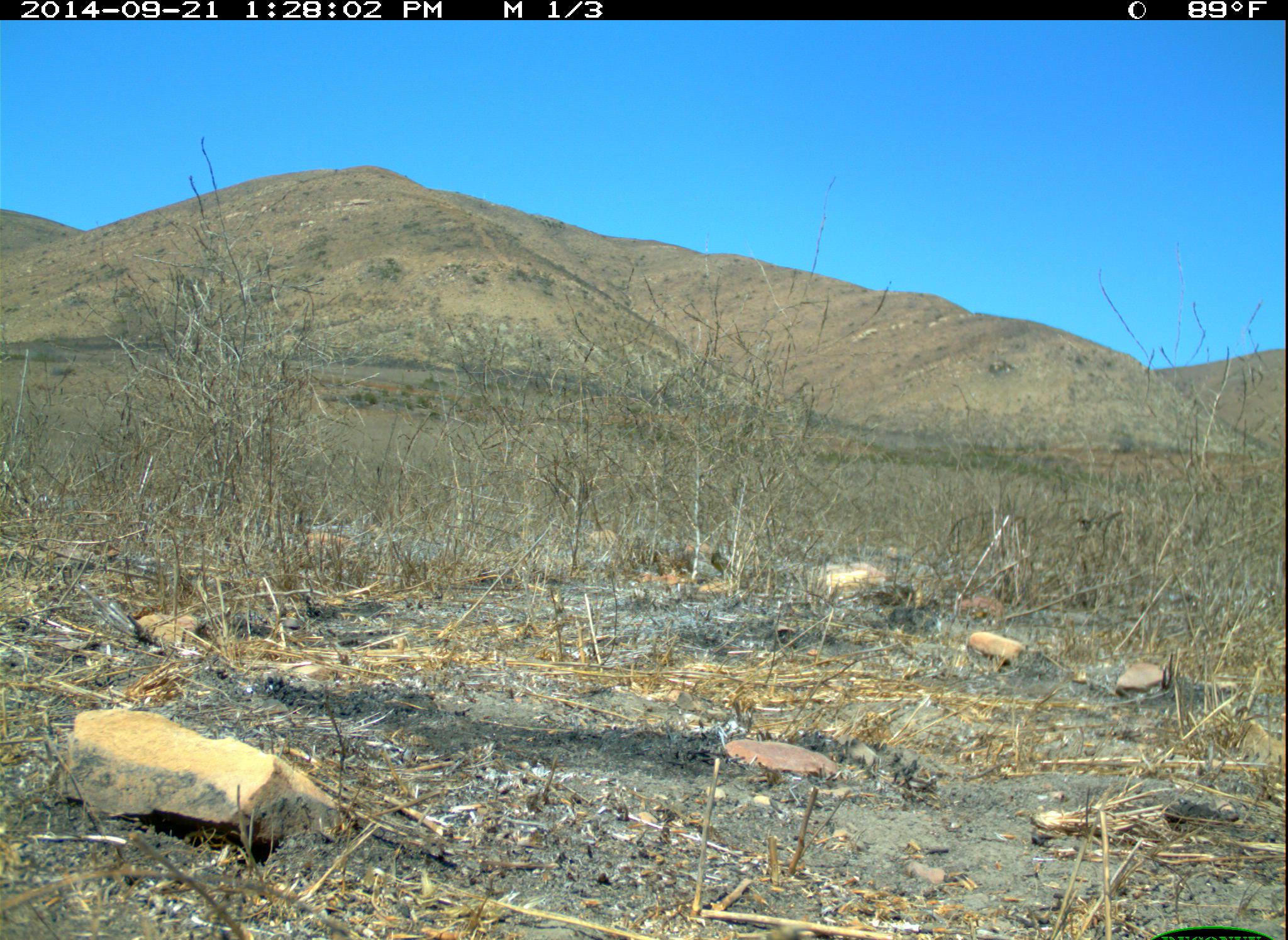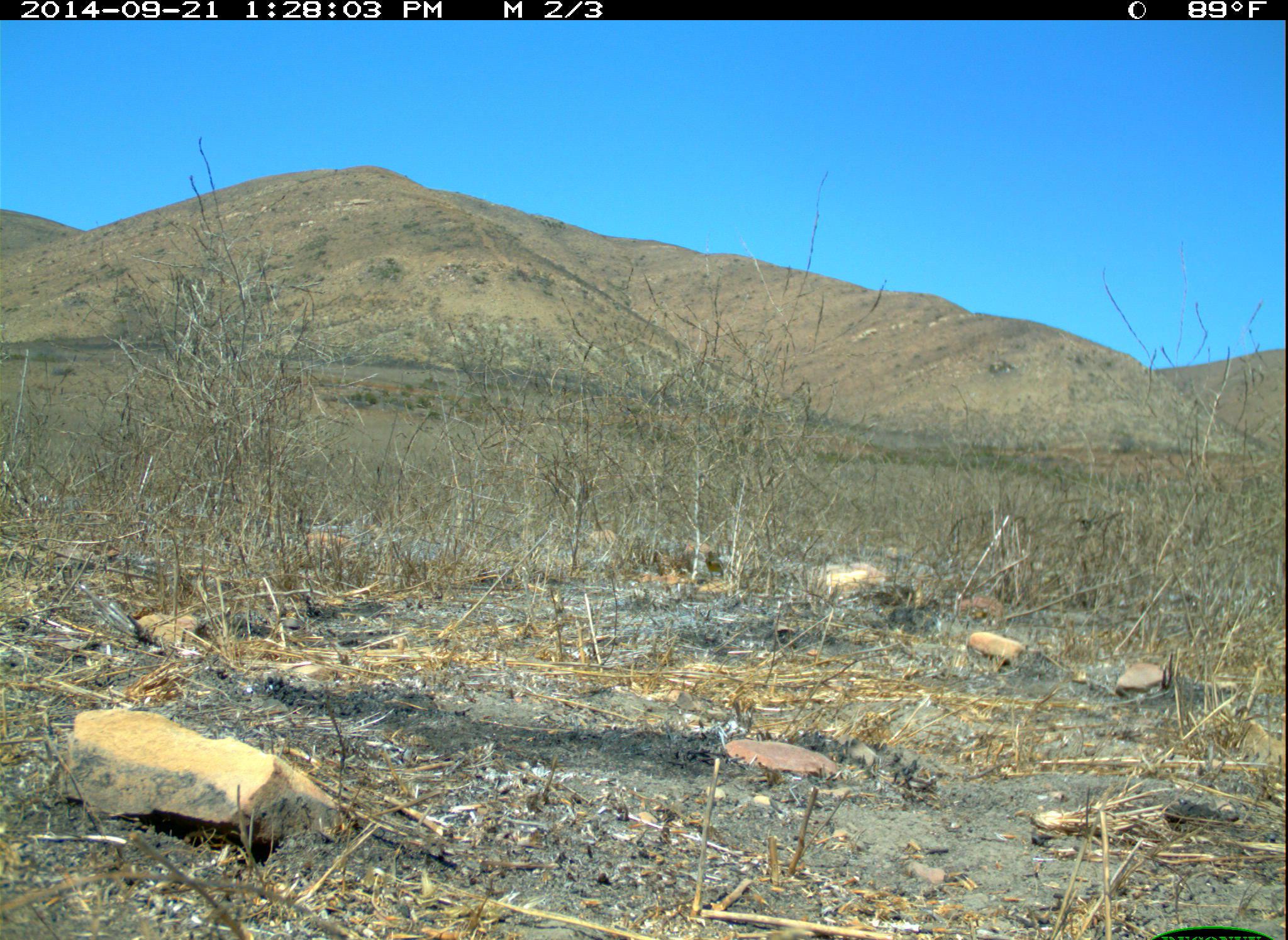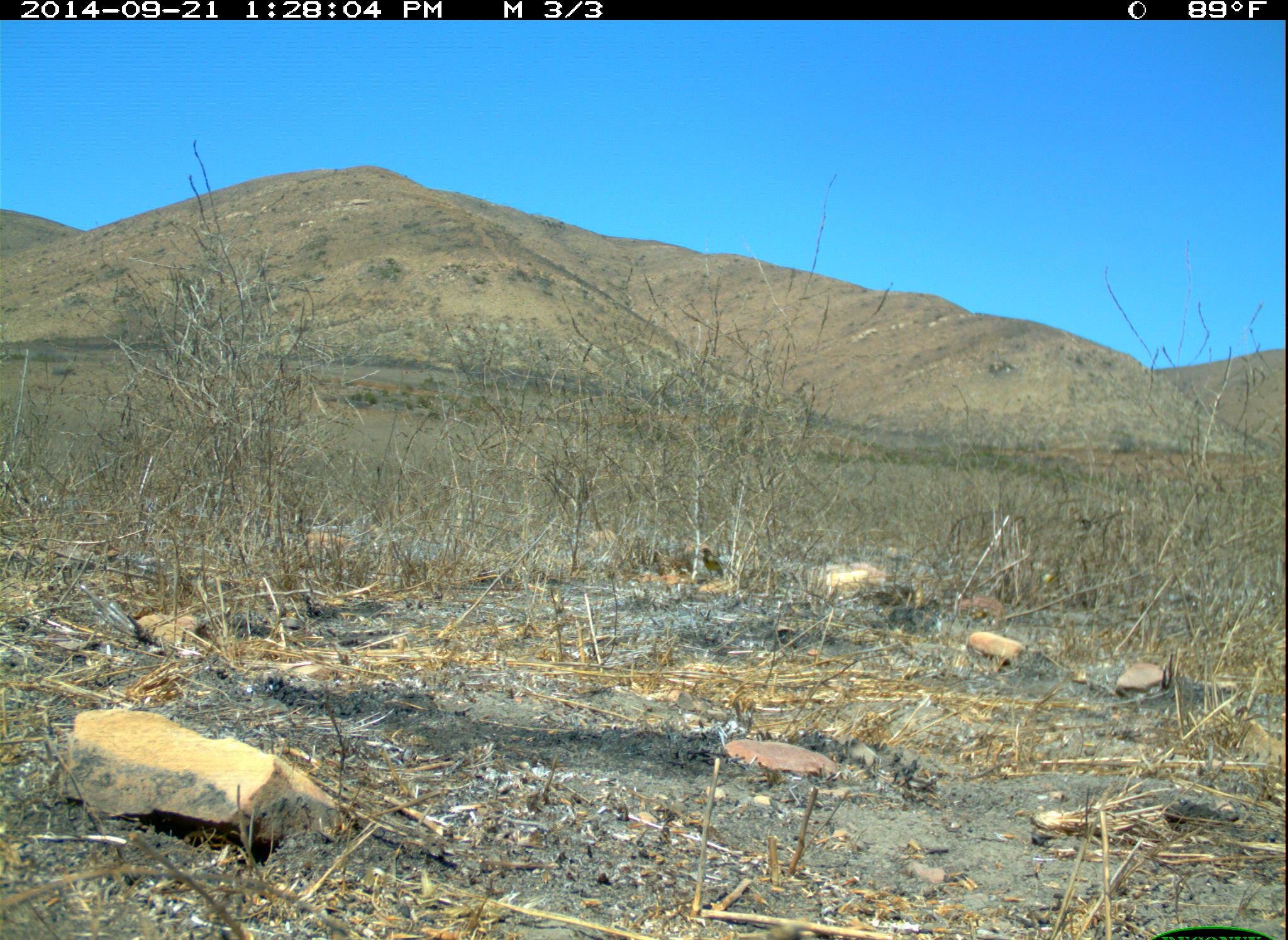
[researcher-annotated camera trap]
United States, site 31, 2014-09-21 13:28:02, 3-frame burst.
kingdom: Animalia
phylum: Chordata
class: Aves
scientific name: Aves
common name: bird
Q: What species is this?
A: Bird (Aves).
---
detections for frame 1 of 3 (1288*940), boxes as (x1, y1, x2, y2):
bird: (709, 550, 738, 574)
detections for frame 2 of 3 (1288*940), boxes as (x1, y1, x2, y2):
bird: (704, 549, 725, 580)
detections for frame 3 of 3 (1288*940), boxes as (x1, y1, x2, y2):
bird: (700, 546, 725, 577)